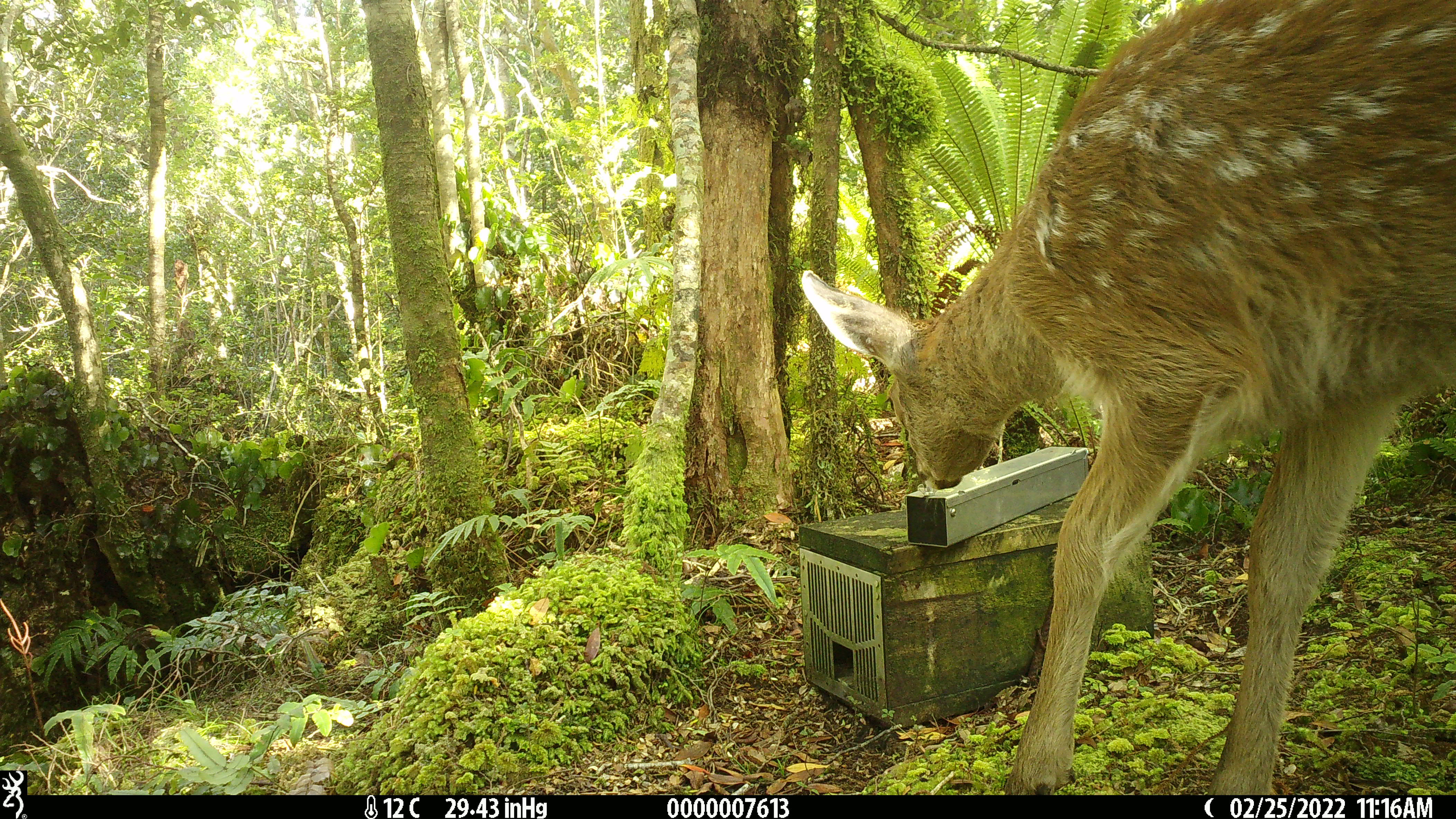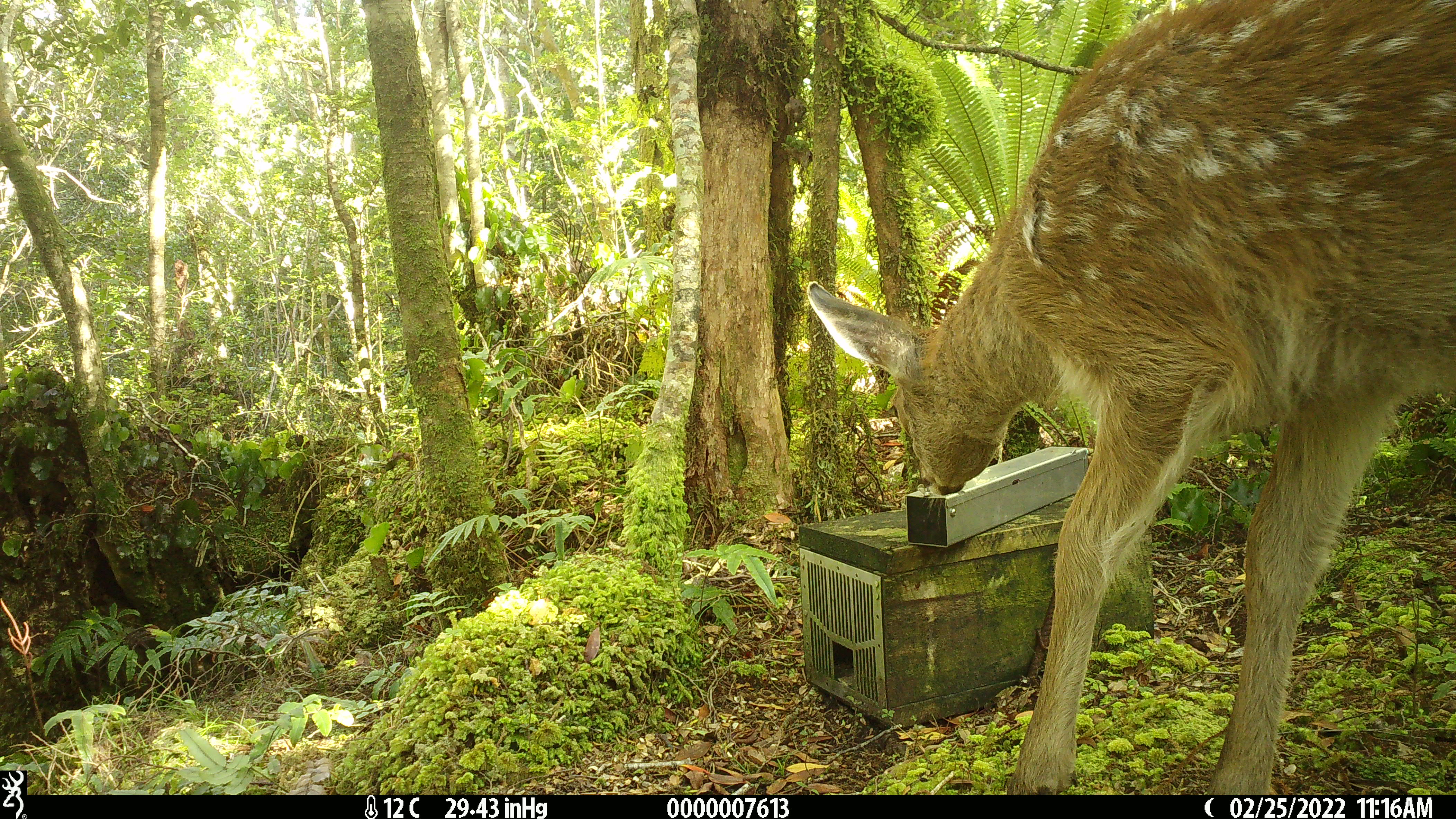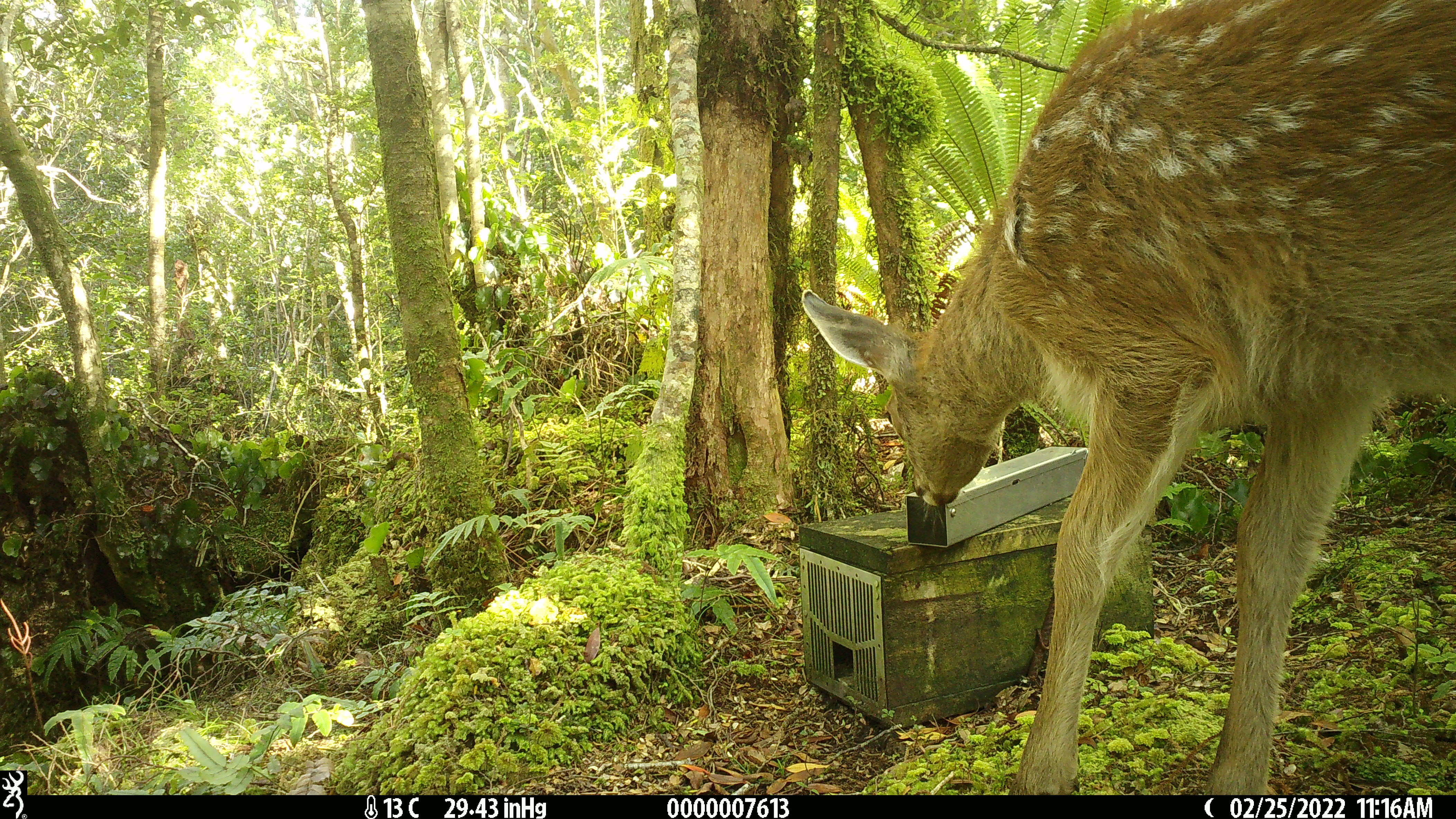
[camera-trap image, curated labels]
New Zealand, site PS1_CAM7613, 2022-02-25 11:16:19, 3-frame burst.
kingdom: Animalia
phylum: Chordata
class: Mammalia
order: Artiodactyla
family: Cervidae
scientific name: Cervidae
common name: deer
Deer (Cervidae).